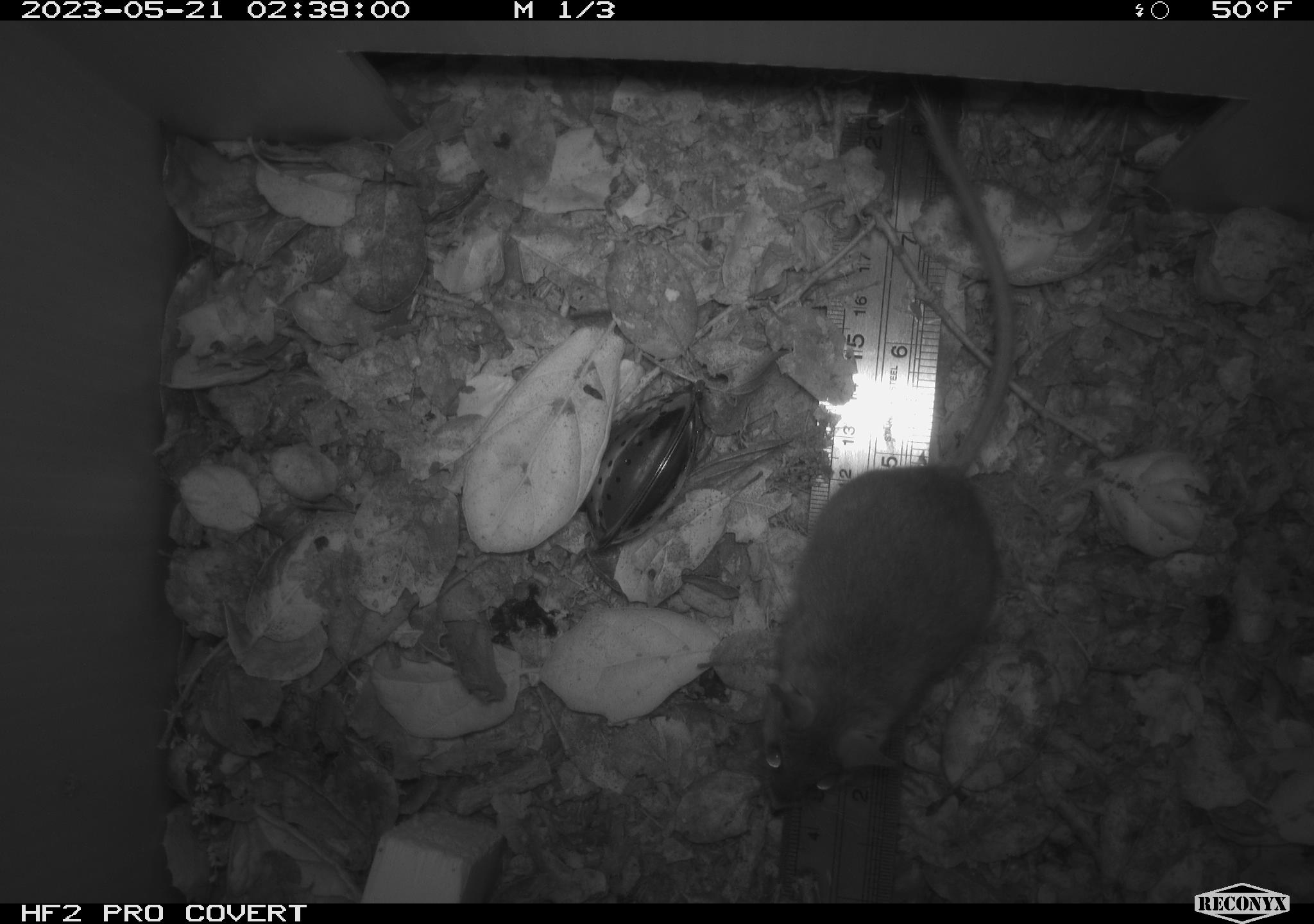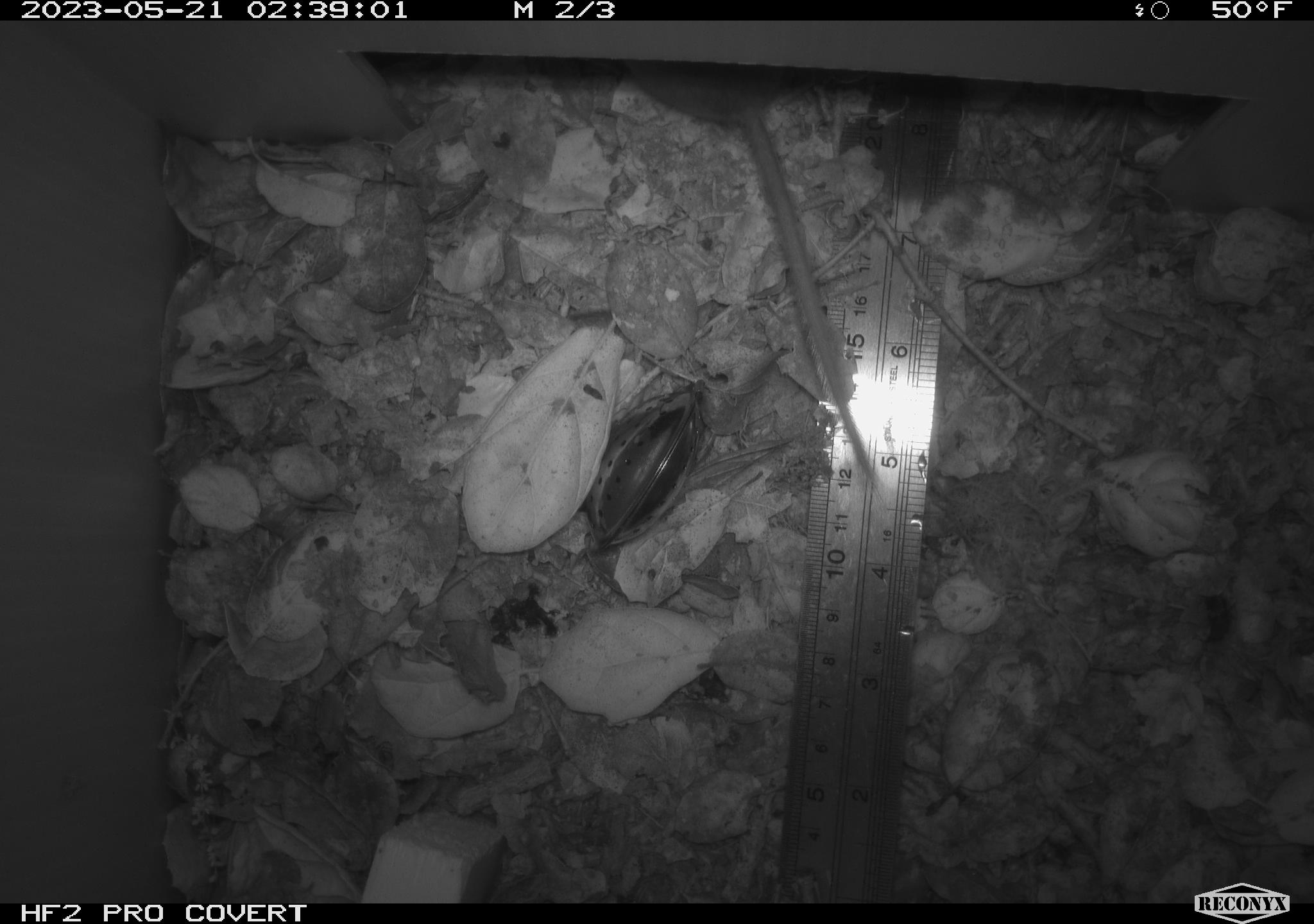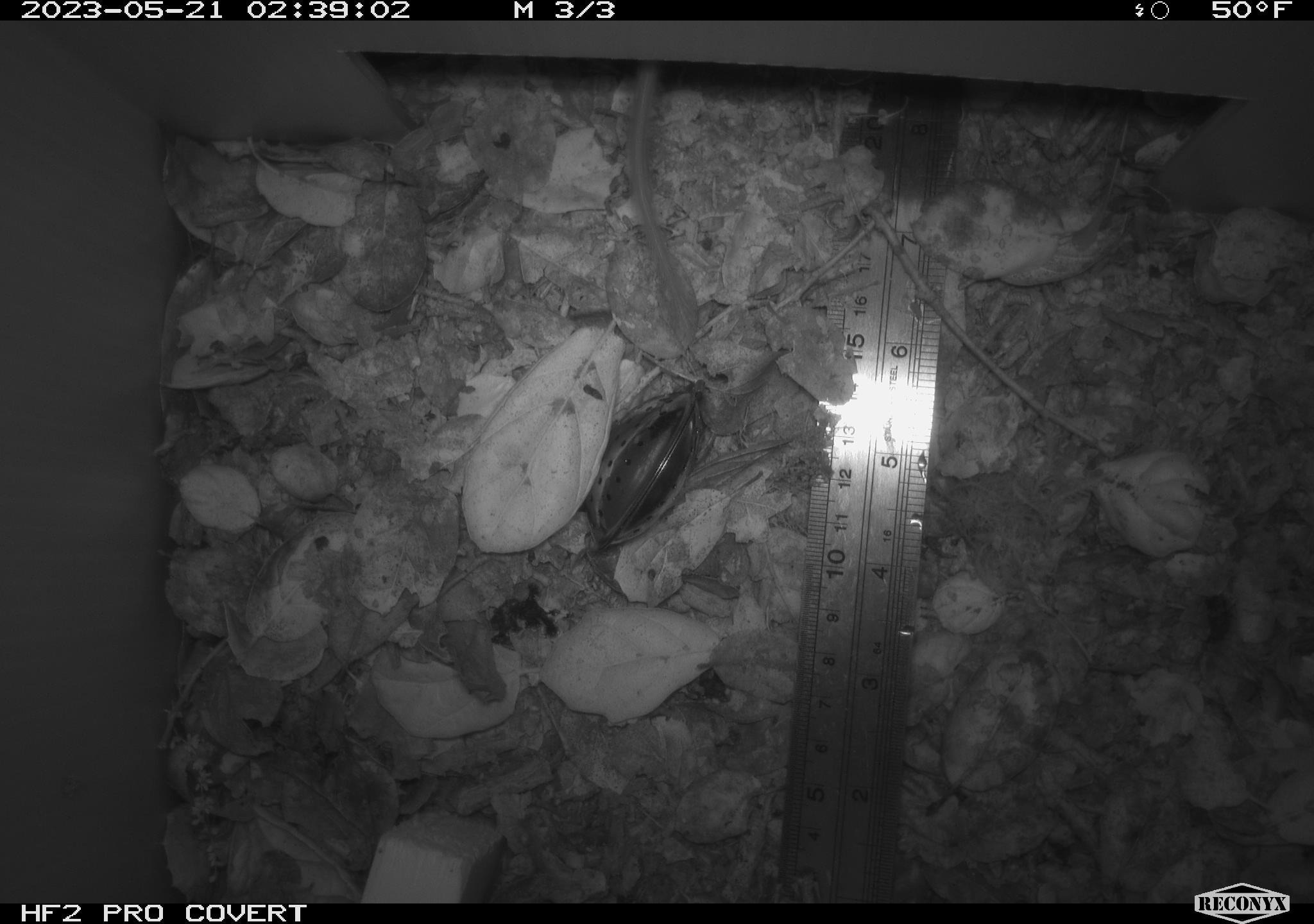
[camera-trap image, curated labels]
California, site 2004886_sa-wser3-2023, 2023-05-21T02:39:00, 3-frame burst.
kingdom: Animalia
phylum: Chordata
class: Mammalia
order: Rodentia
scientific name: Rodentia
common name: mouse species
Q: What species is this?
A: Mouse species (Rodentia).